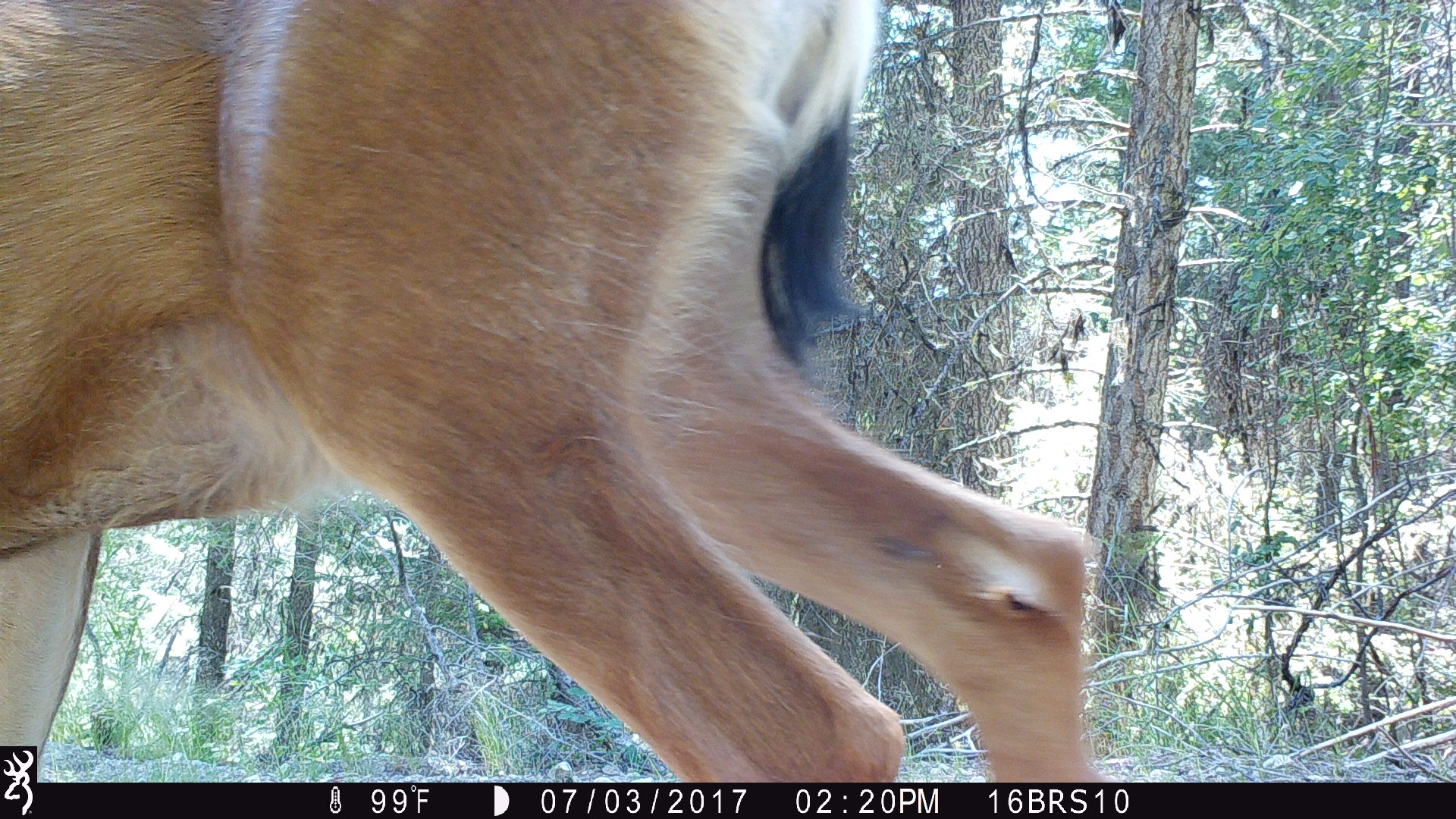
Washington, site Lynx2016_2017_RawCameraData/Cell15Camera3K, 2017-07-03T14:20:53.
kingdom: Animalia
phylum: Chordata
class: Mammalia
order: Artiodactyla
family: Cervidae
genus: Odocoileus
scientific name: Odocoileus hemionus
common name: mule deer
Odocoileus hemionus (mule deer). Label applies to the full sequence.